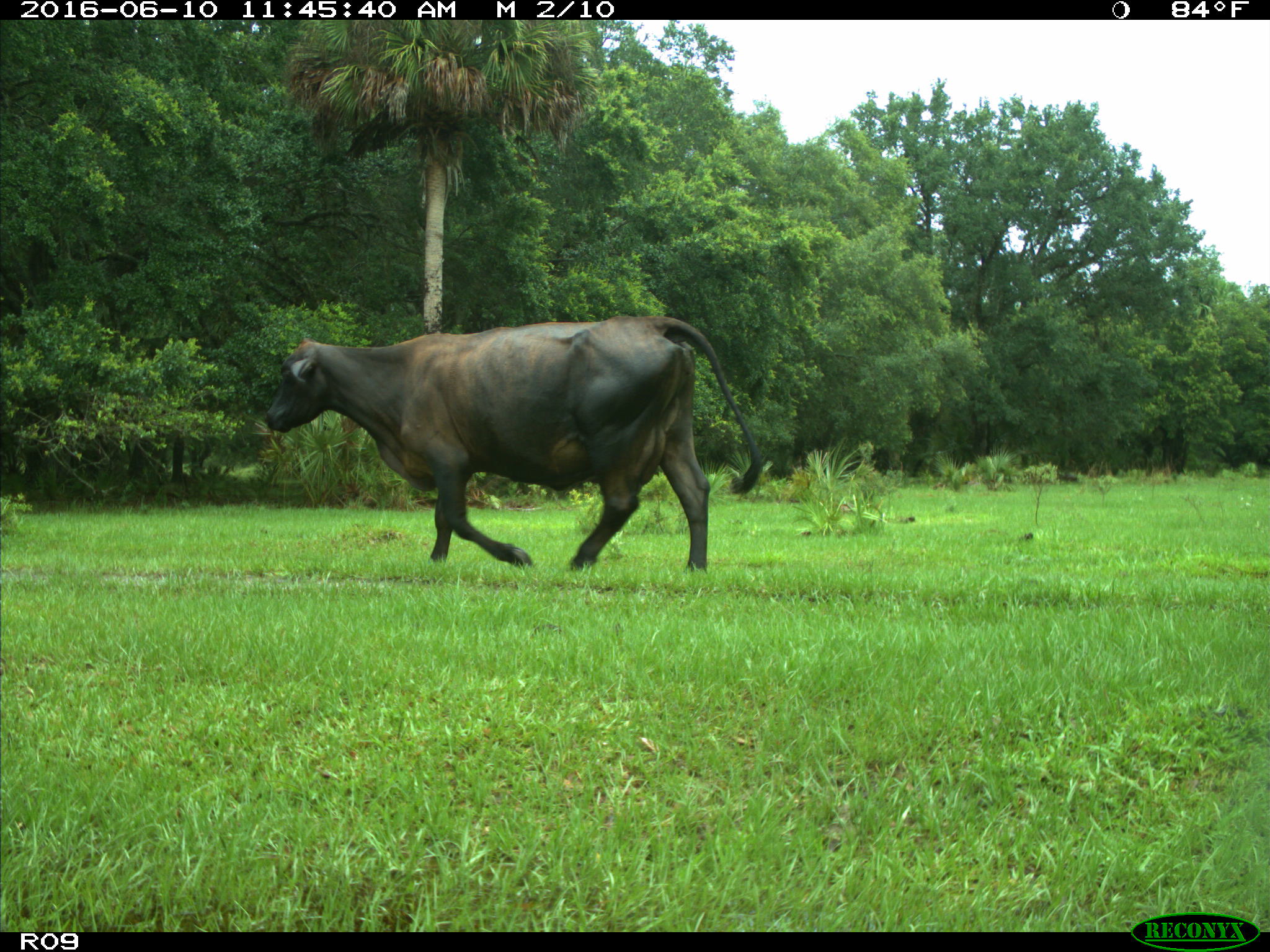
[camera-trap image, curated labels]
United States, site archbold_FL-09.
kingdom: Animalia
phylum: Chordata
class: Mammalia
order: Artiodactyla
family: Bovidae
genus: Bos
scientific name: Bos taurus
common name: domestic cow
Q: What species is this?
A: Bos taurus (domestic cow).